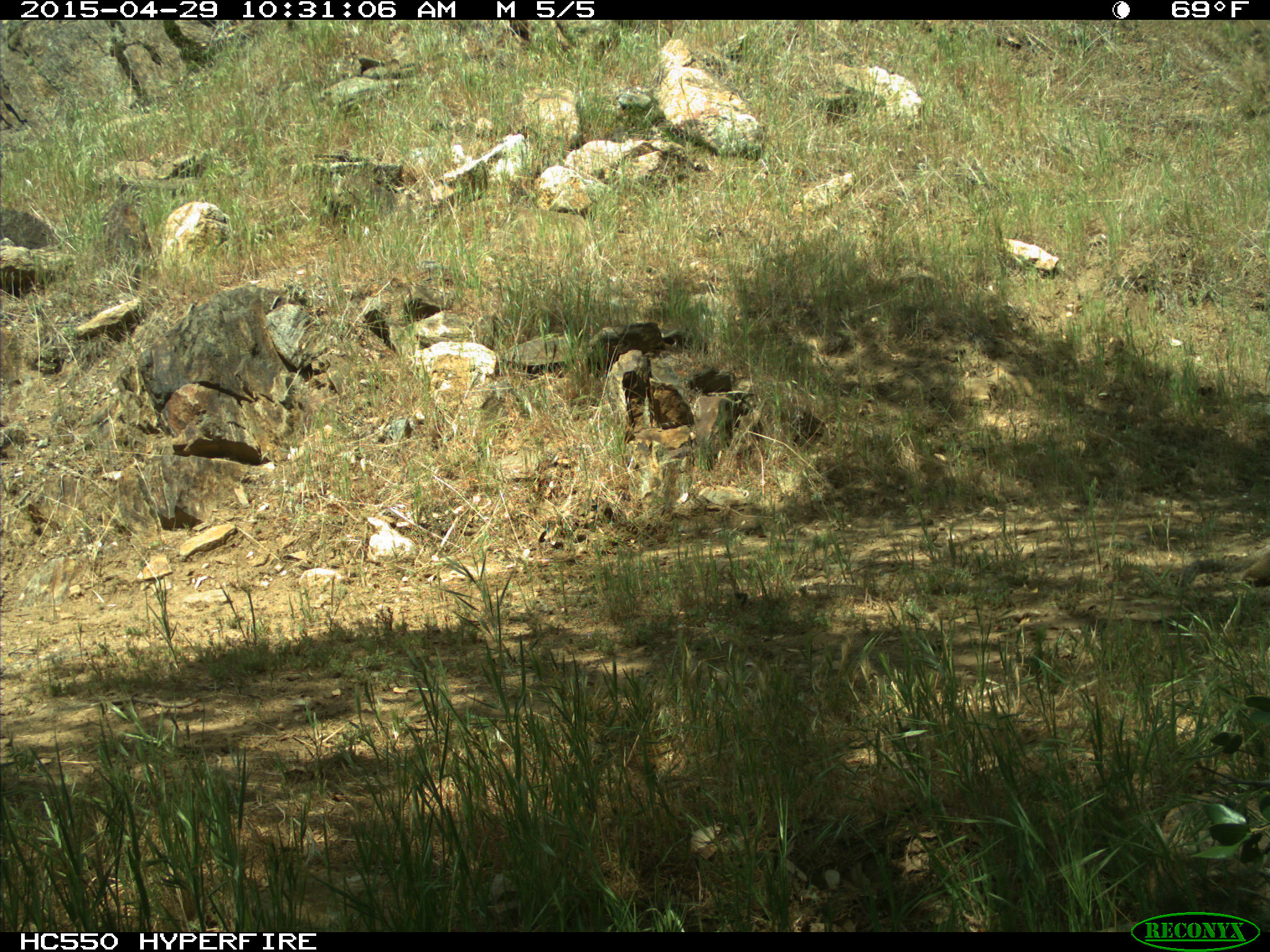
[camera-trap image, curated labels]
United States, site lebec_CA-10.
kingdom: Animalia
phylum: Chordata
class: Mammalia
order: Rodentia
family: Sciuridae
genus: Otospermophilus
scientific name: Otospermophilus beecheyi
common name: california ground squirrel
Otospermophilus beecheyi (california ground squirrel).